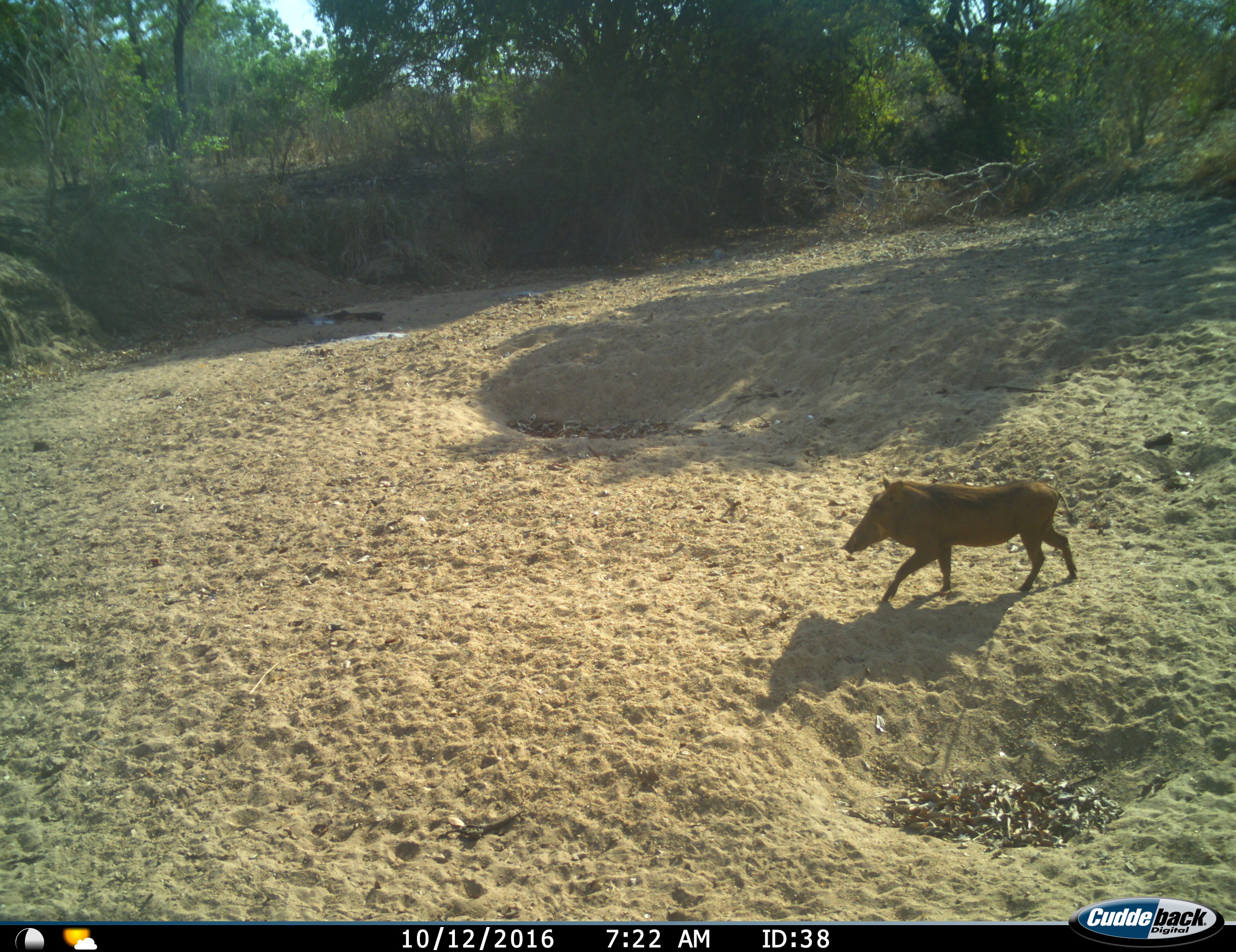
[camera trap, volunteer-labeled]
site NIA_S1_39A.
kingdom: Animalia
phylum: Chordata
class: Mammalia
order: Artiodactyla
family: Suidae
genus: Phacochoerus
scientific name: Phacochoerus africanus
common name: warthog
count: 1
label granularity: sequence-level